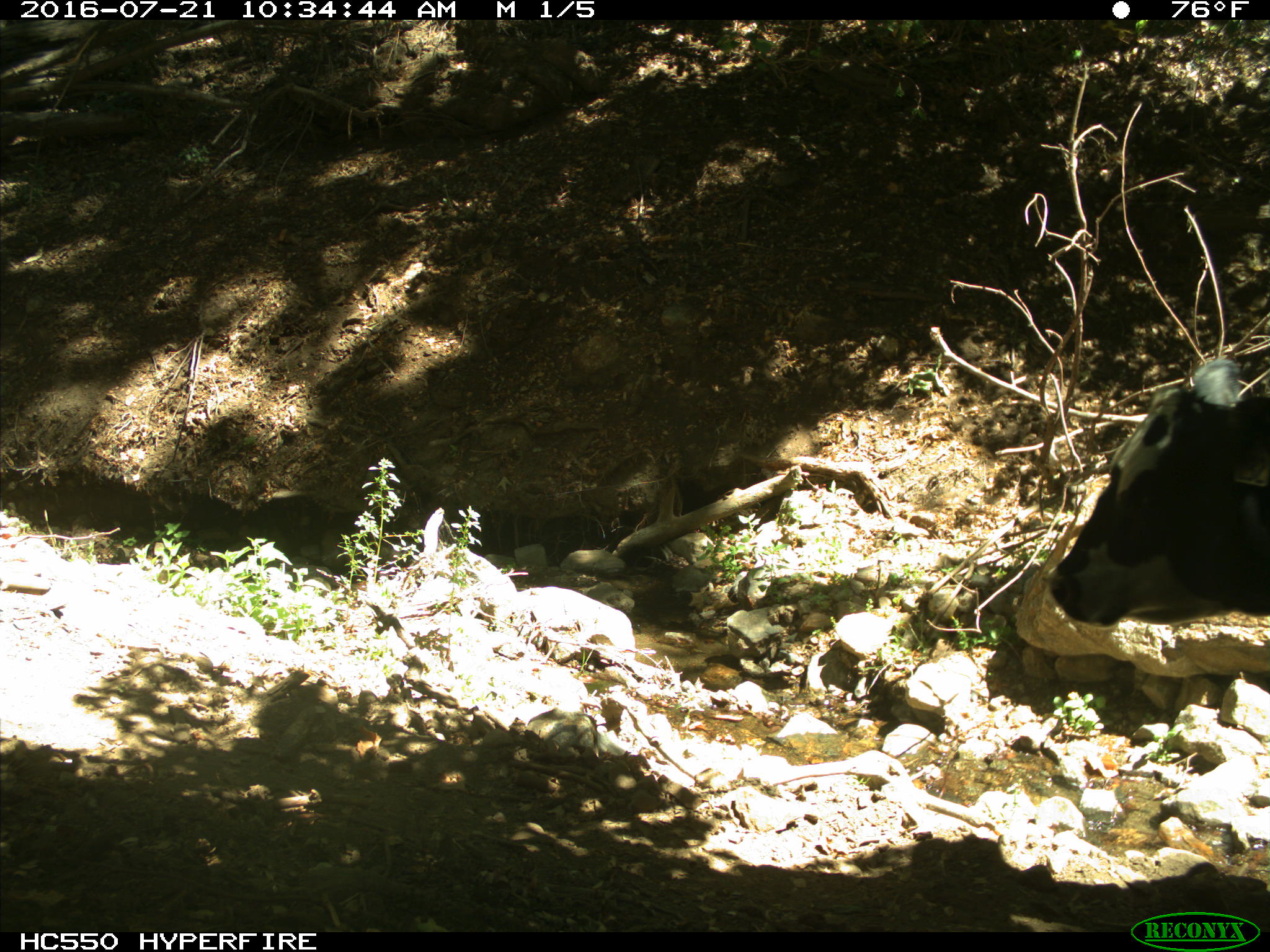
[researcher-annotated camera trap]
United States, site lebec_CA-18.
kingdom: Animalia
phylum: Chordata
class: Mammalia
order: Artiodactyla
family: Bovidae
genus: Bos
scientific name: Bos taurus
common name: domestic cow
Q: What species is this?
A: Bos taurus (domestic cow).